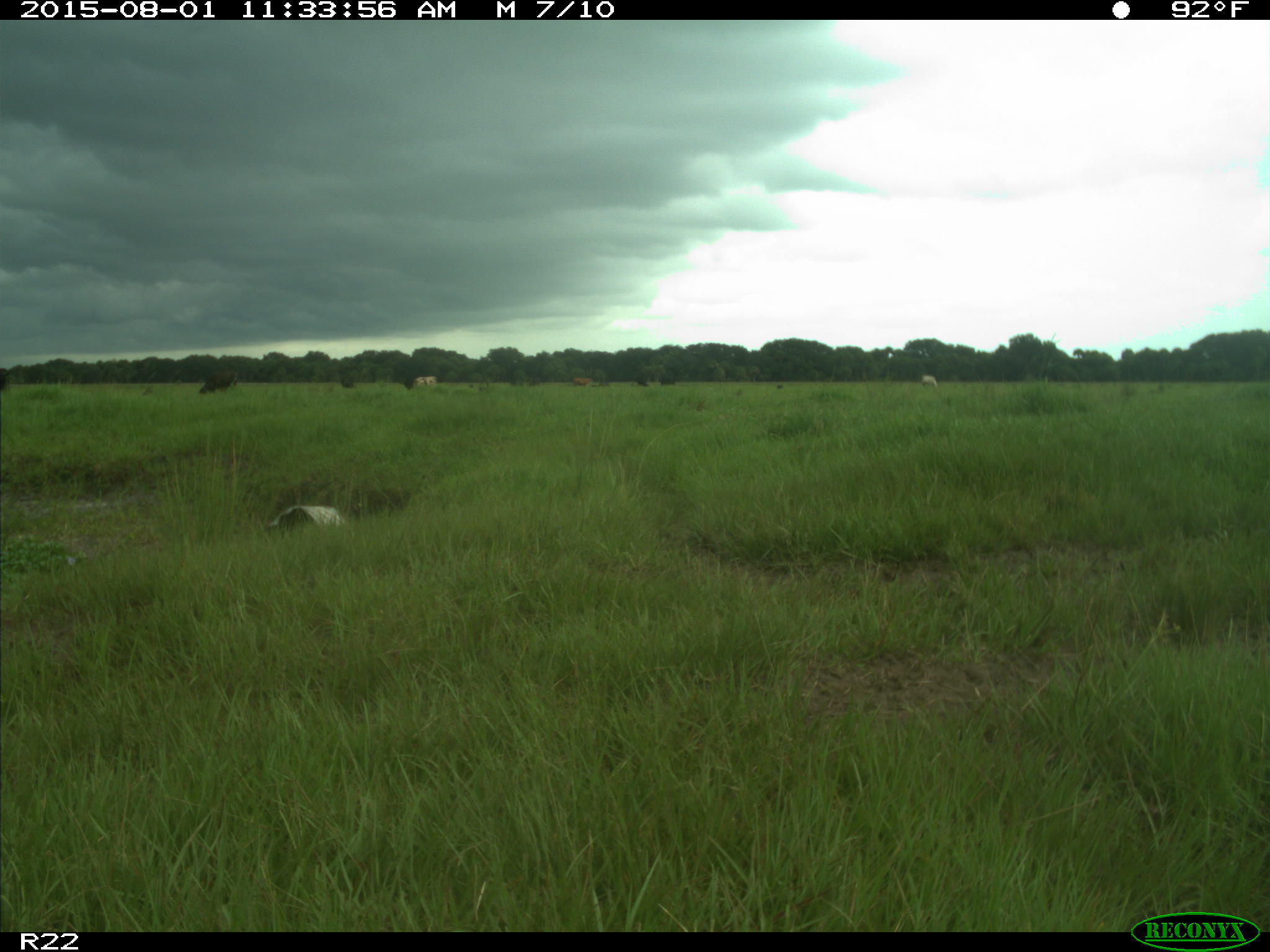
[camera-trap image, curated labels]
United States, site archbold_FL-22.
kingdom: Animalia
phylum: Chordata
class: Mammalia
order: Artiodactyla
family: Bovidae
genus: Bos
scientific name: Bos taurus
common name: domestic cow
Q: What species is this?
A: Bos taurus (domestic cow).